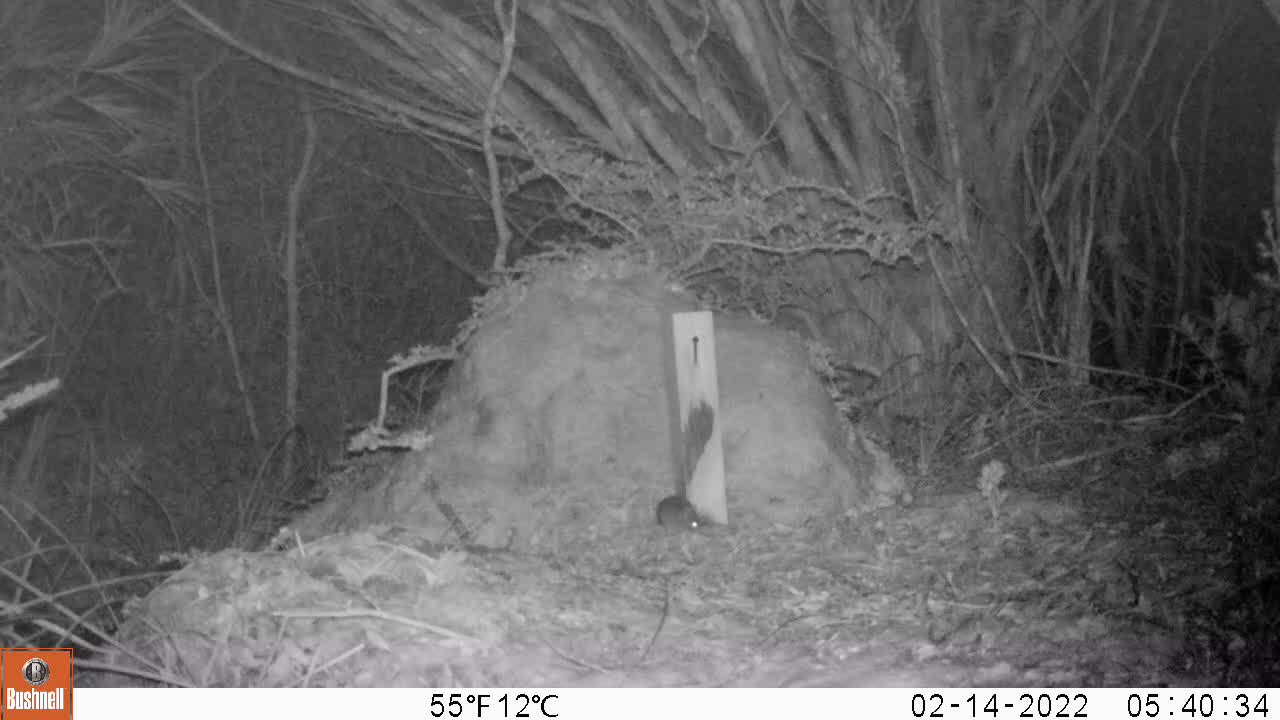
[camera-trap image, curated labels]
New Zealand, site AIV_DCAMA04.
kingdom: Animalia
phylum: Chordata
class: Mammalia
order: Rodentia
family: Muridae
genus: Mus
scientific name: Mus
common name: mouse